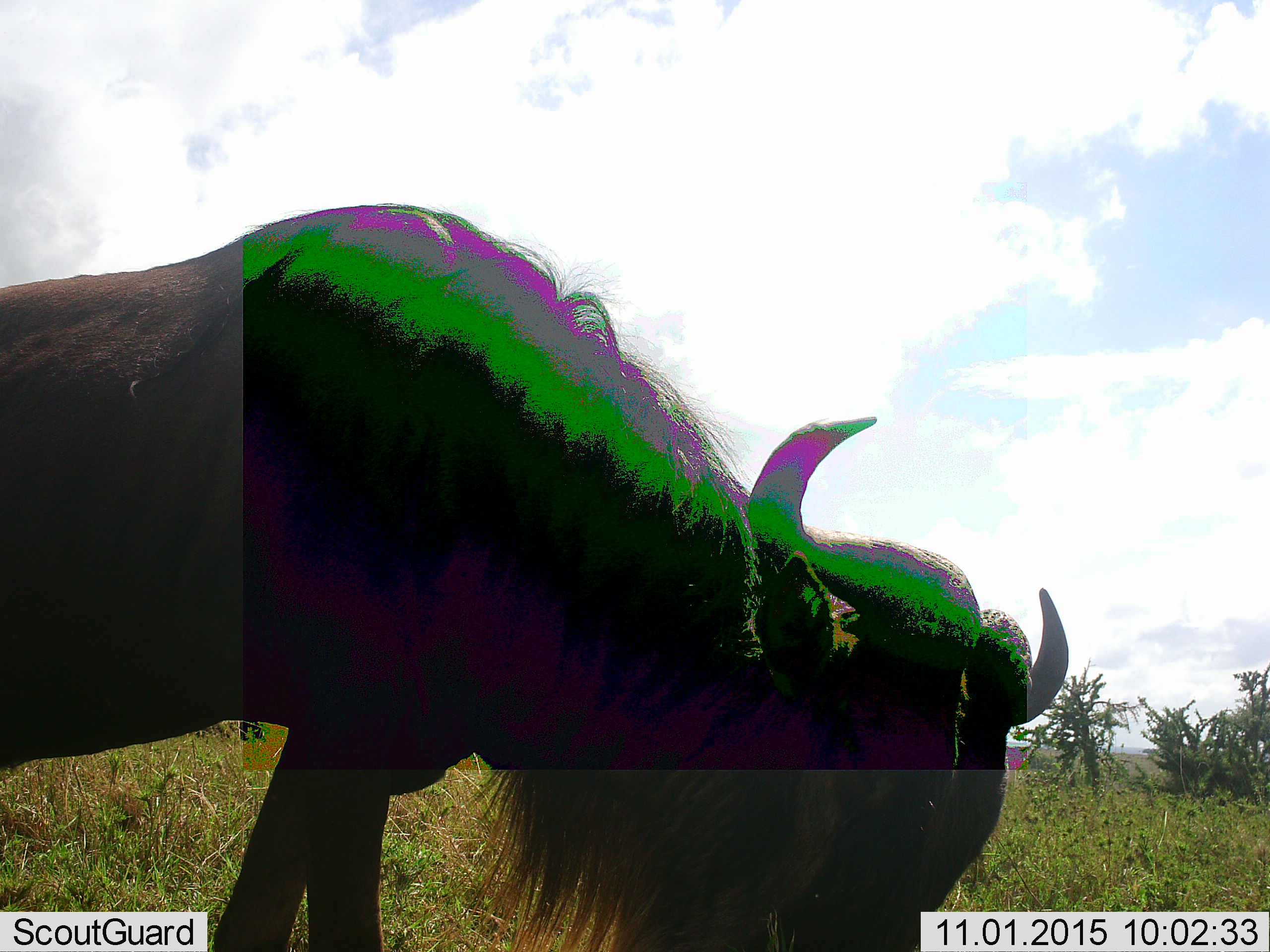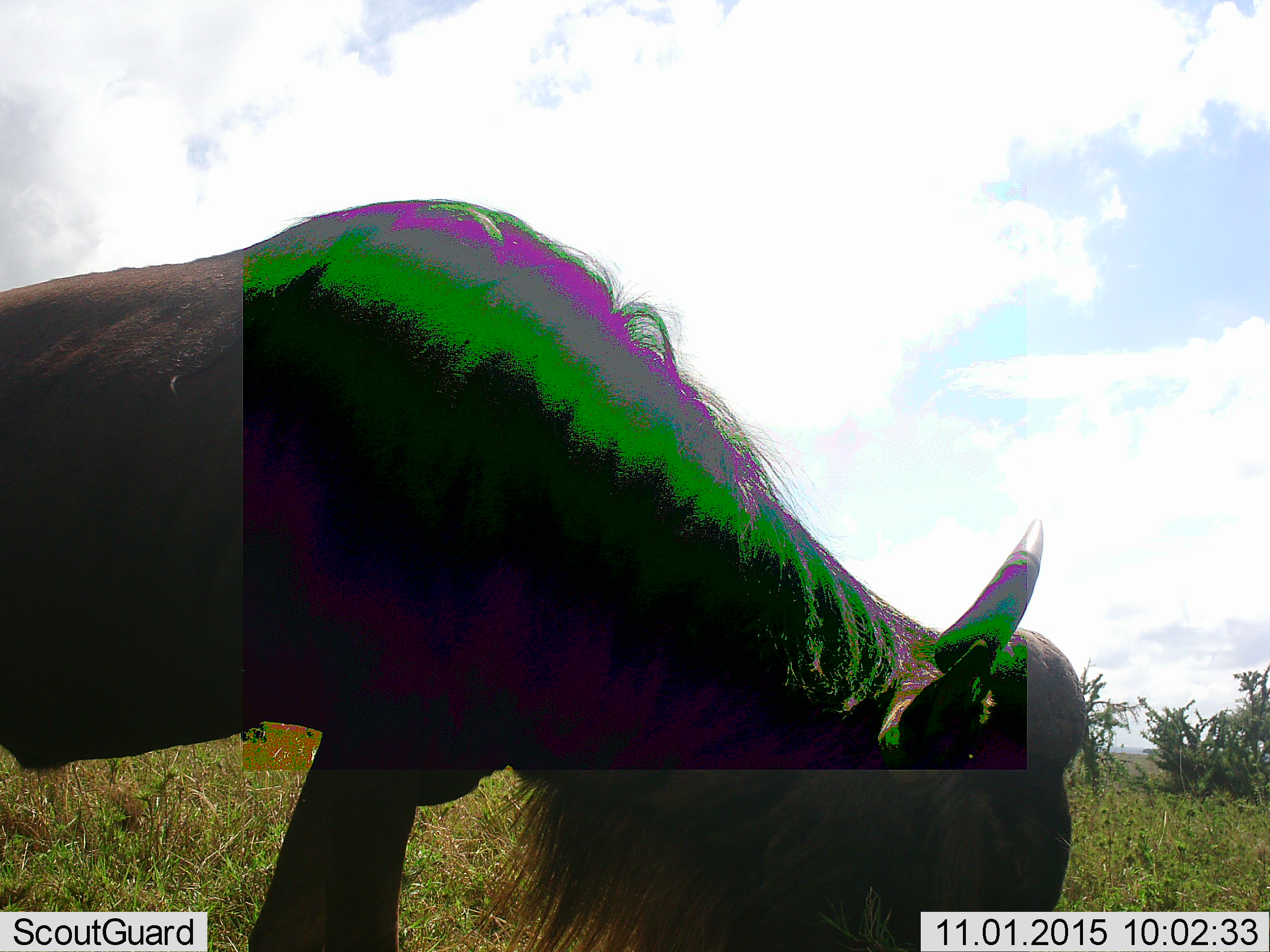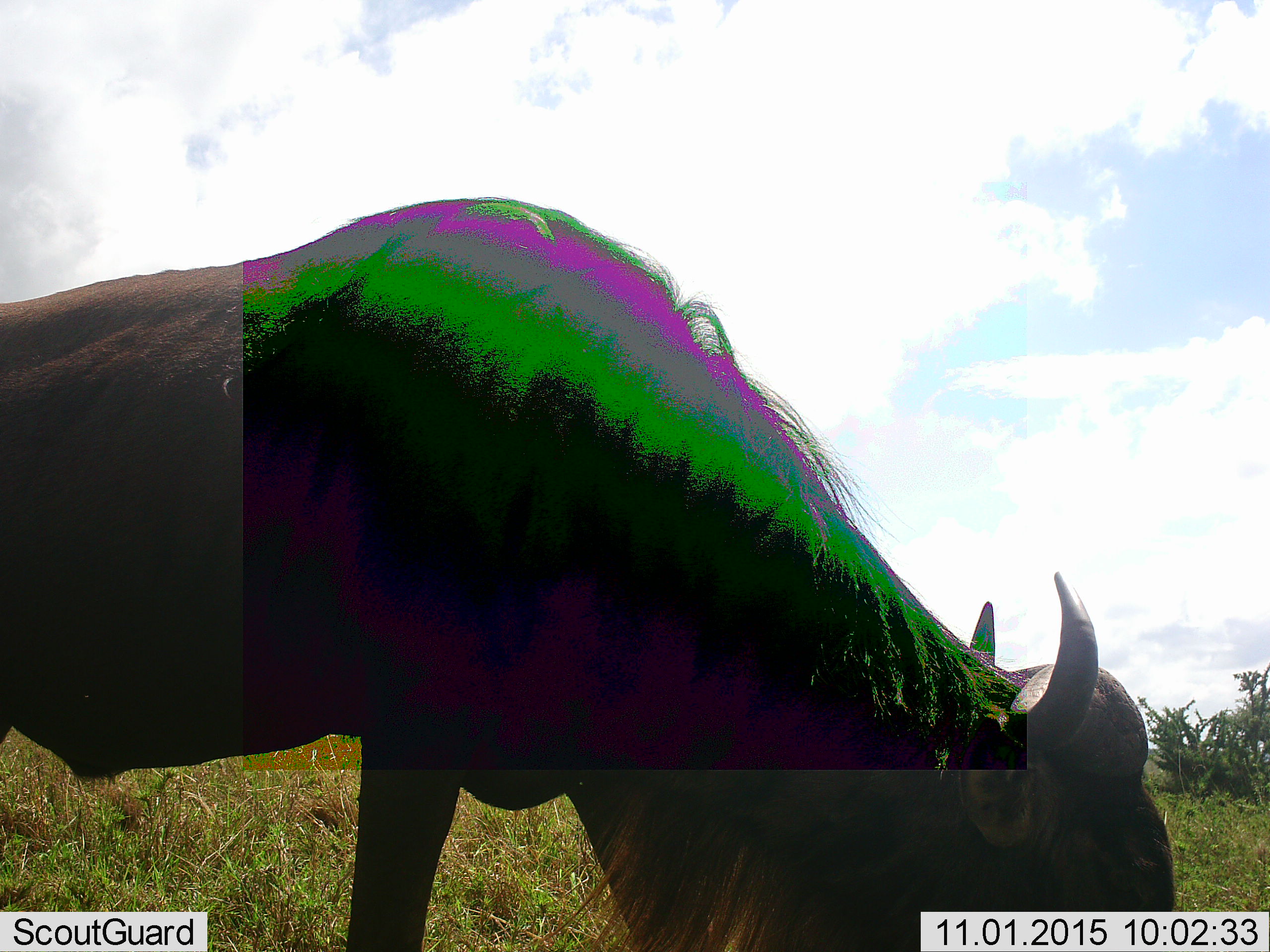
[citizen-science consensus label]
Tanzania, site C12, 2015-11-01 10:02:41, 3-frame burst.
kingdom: Animalia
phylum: Chordata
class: Mammalia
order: Artiodactyla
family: Bovidae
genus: Connochaetes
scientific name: Connochaetes taurinus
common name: blue wildebeest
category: wildebeest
Wildebeest (blue wildebeest) (Connochaetes taurinus), count 1. Behavior (volunteer vote fractions): standing 50%, resting 0%, moving 29%, interacting 0%. Young present (vote fraction): 0%. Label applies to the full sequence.